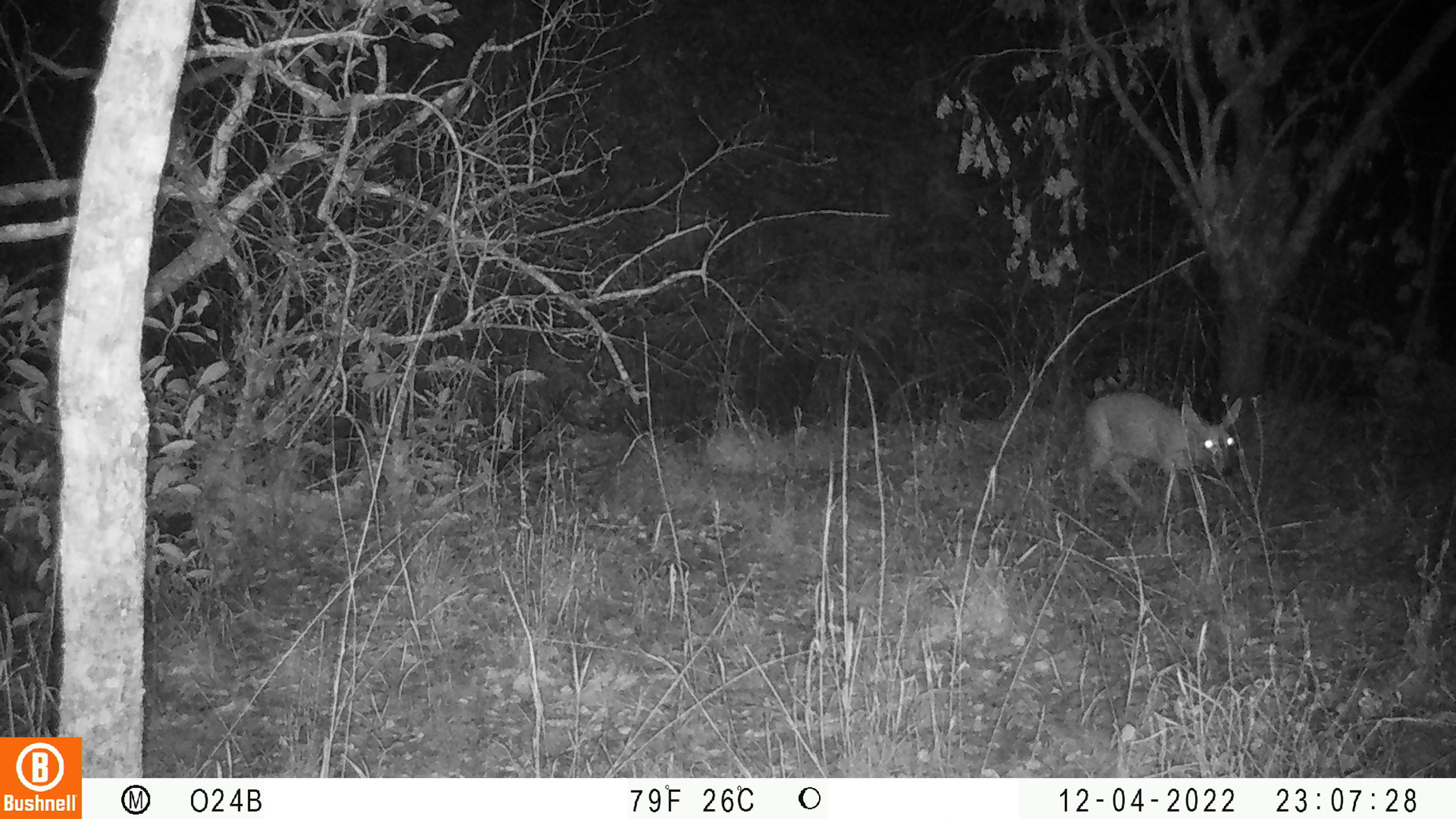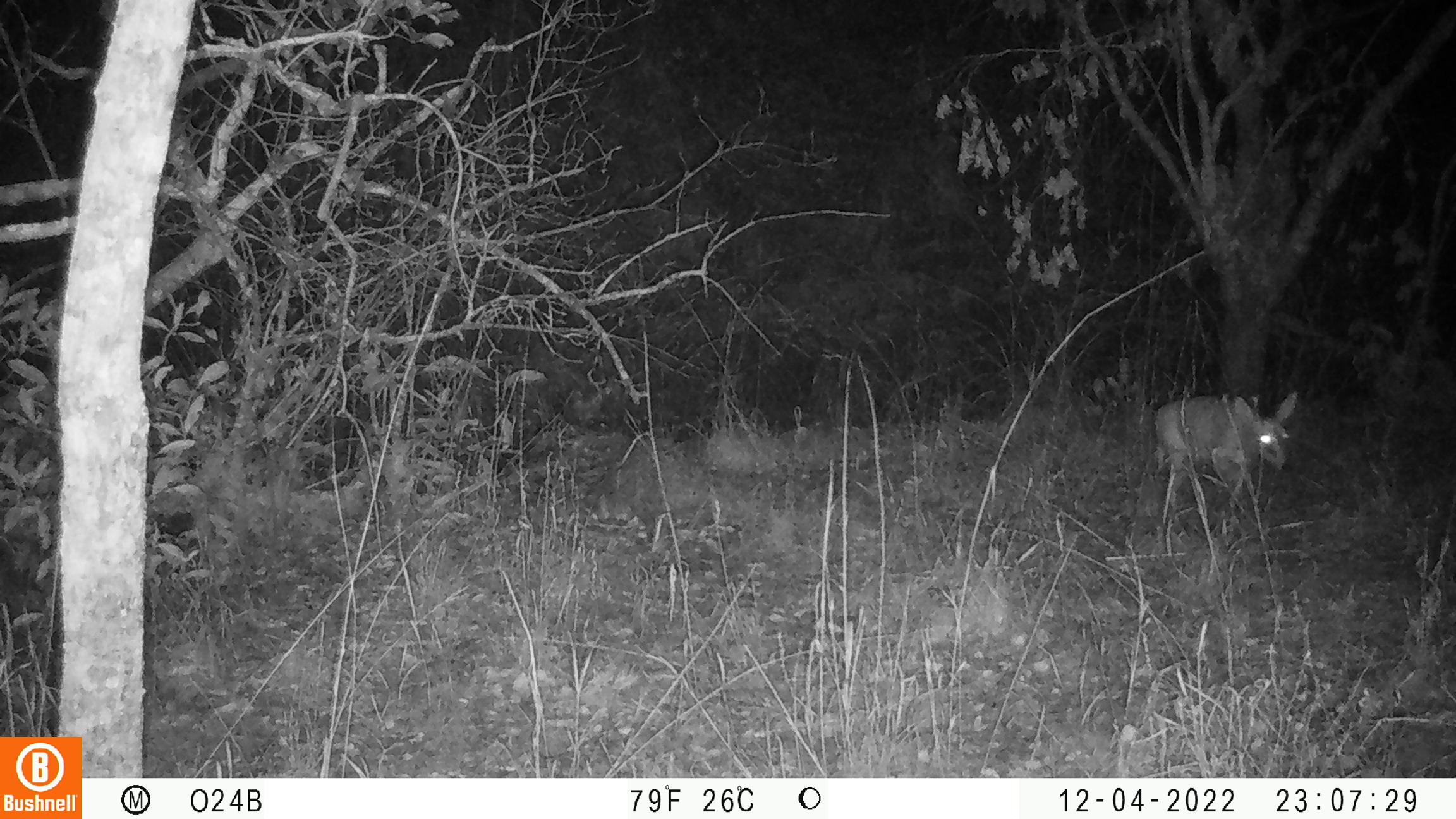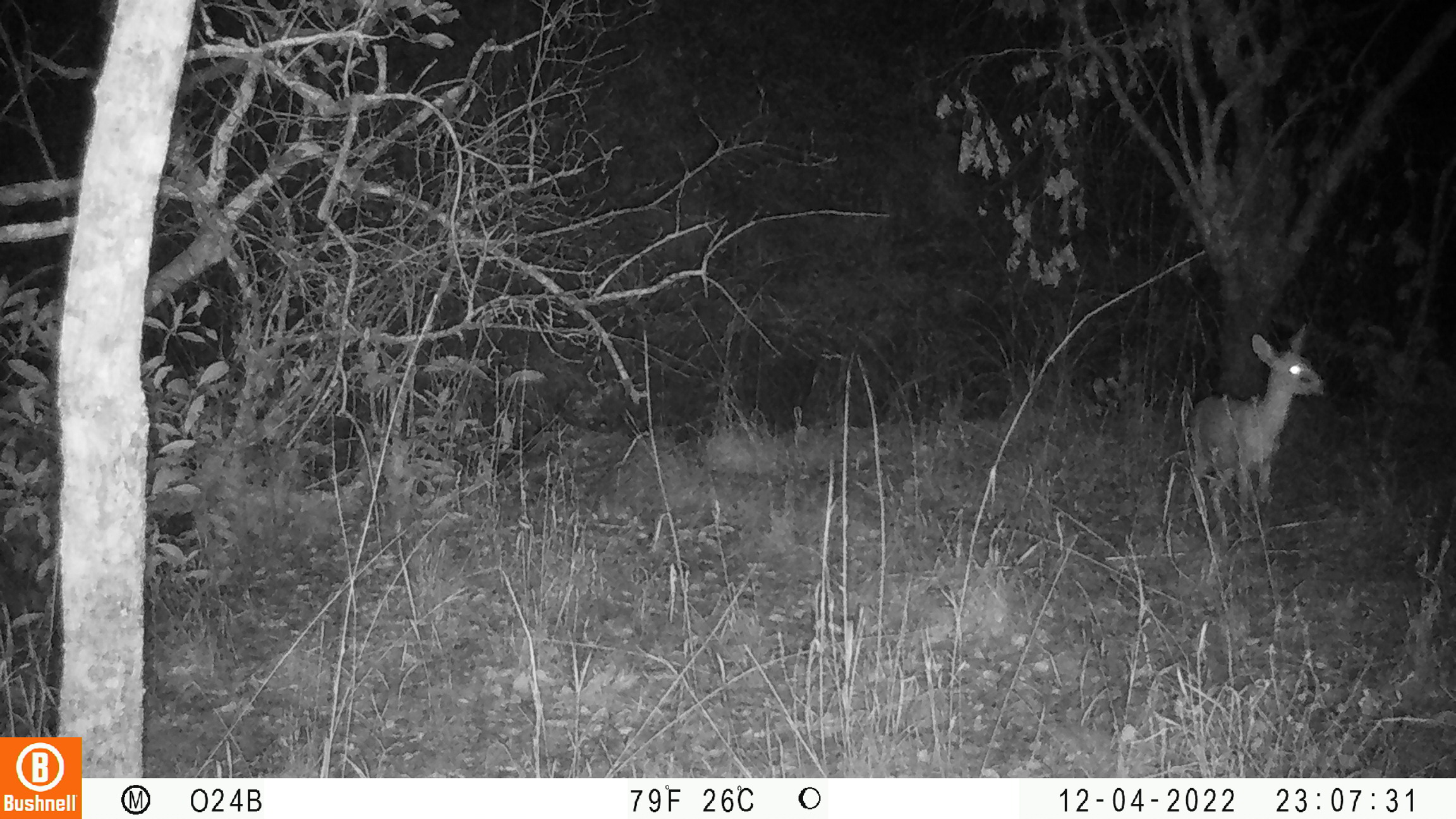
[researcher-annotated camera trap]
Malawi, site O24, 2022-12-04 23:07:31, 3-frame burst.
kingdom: Animalia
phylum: Chordata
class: Mammalia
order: Artiodactyla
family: Bovidae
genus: Sylvicapra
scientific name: Sylvicapra grimmia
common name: common duiker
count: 1